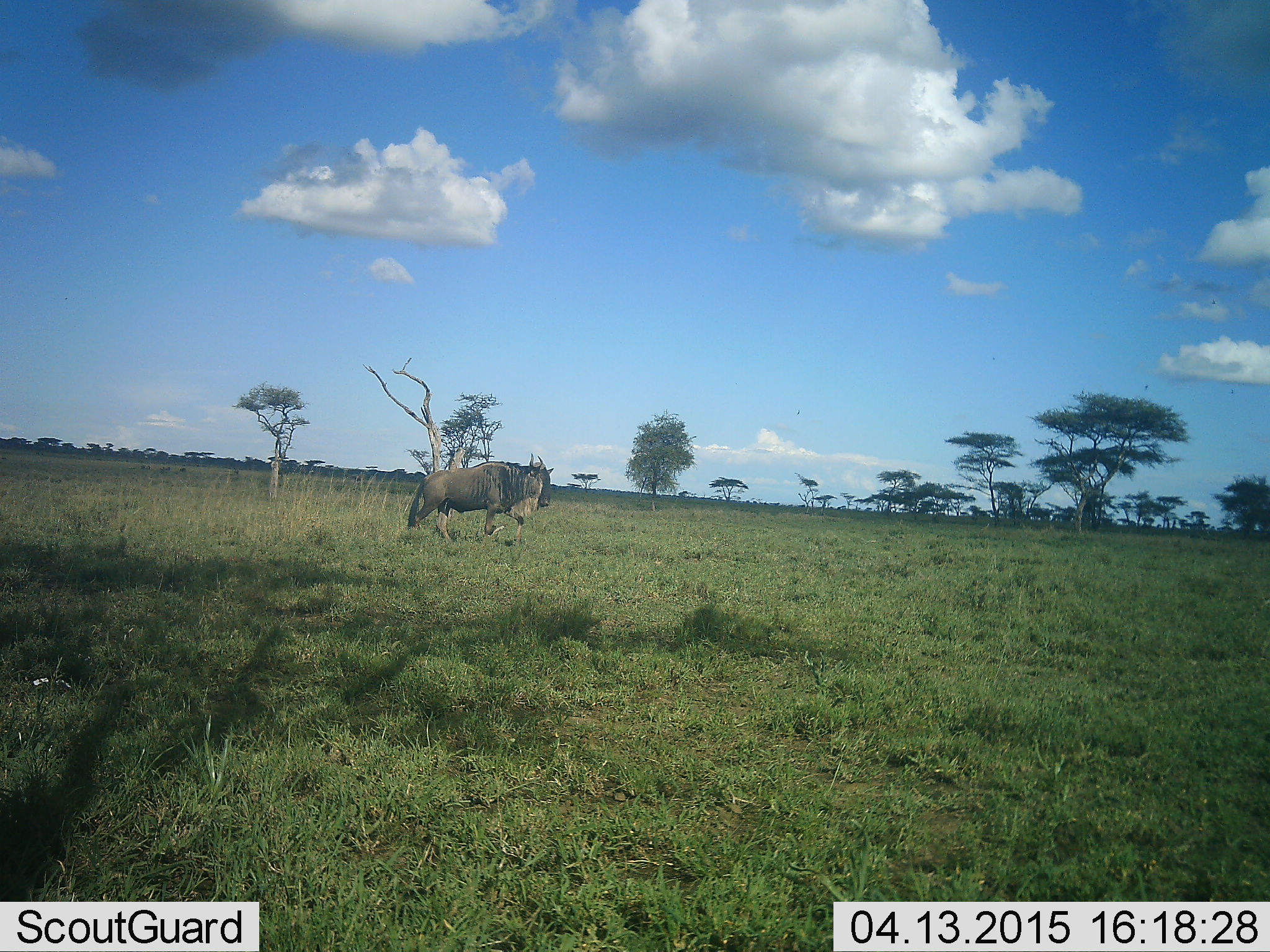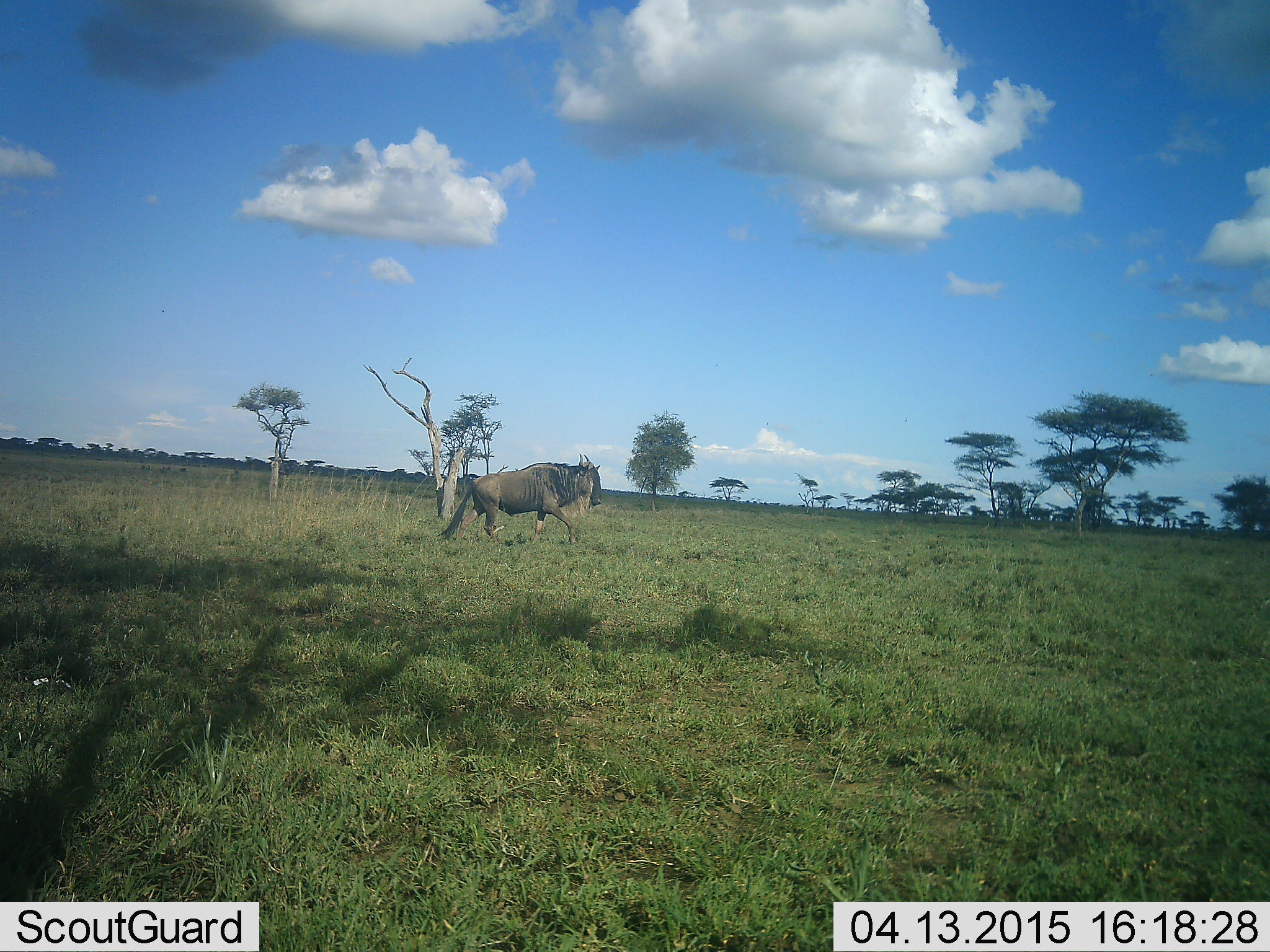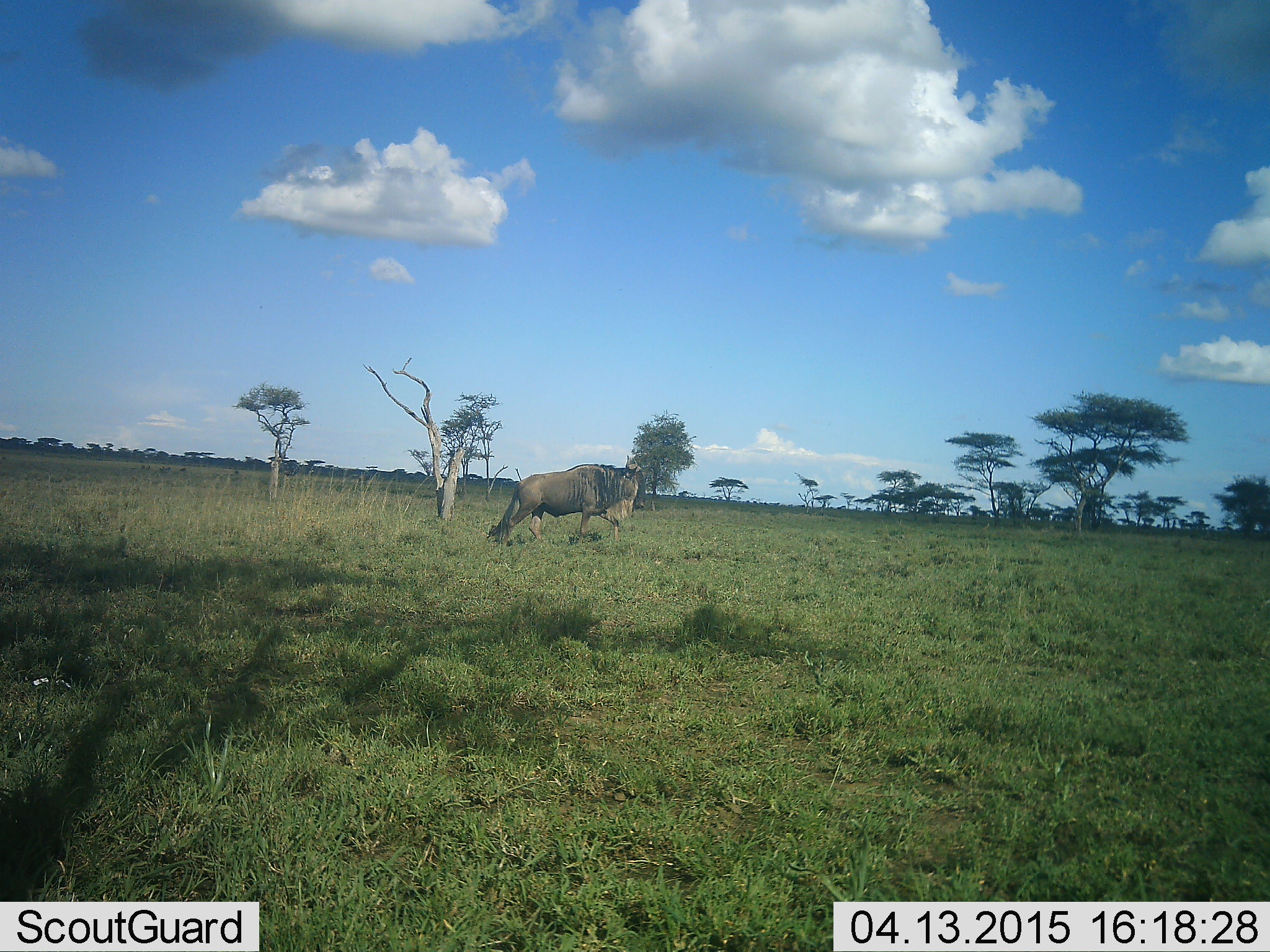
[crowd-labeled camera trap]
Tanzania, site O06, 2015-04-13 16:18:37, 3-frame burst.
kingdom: Animalia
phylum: Chordata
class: Mammalia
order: Artiodactyla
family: Bovidae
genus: Connochaetes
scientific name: Connochaetes taurinus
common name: blue wildebeest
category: wildebeest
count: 1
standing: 0%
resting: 0%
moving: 100%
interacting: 0%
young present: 0%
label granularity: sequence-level